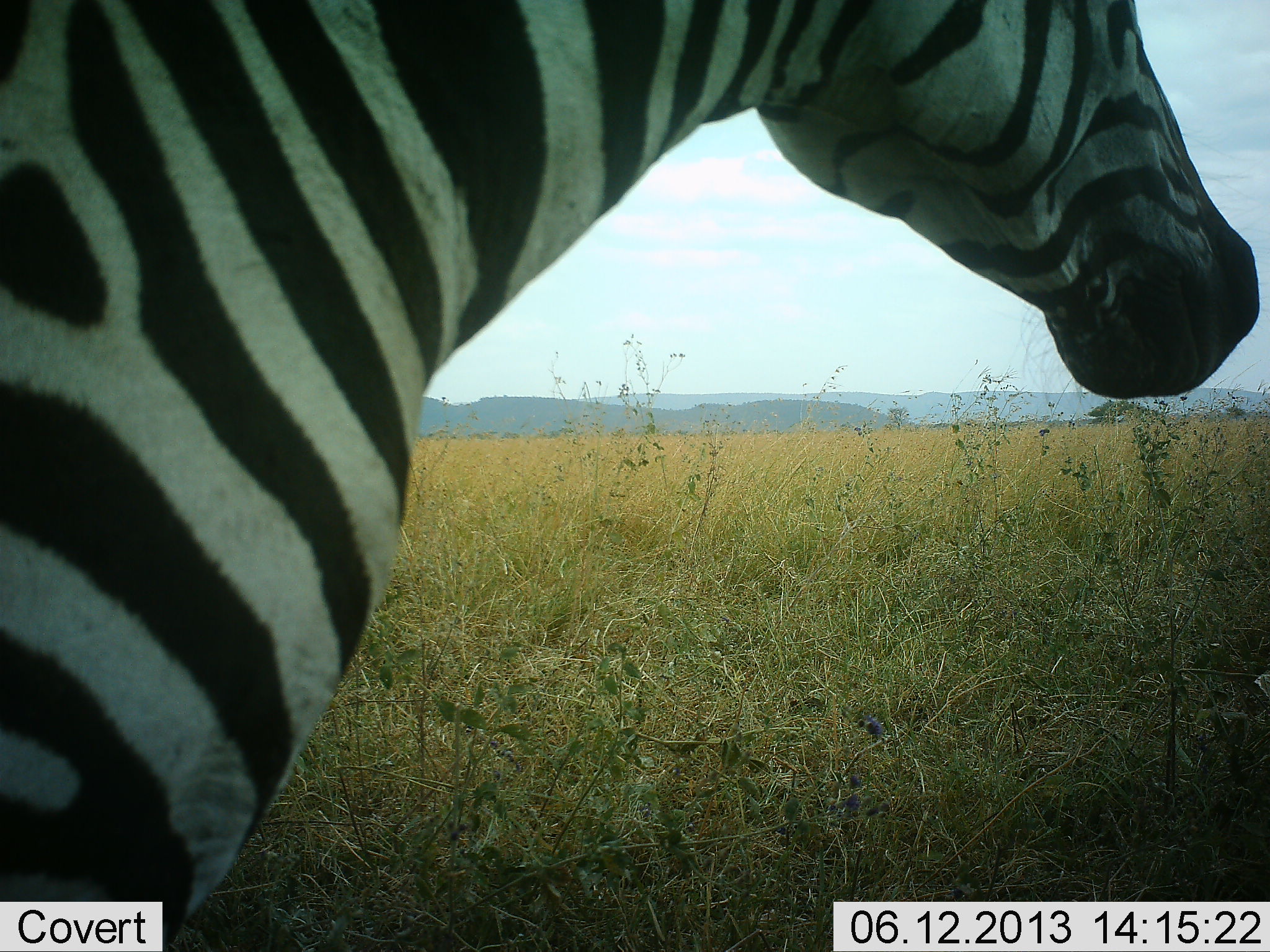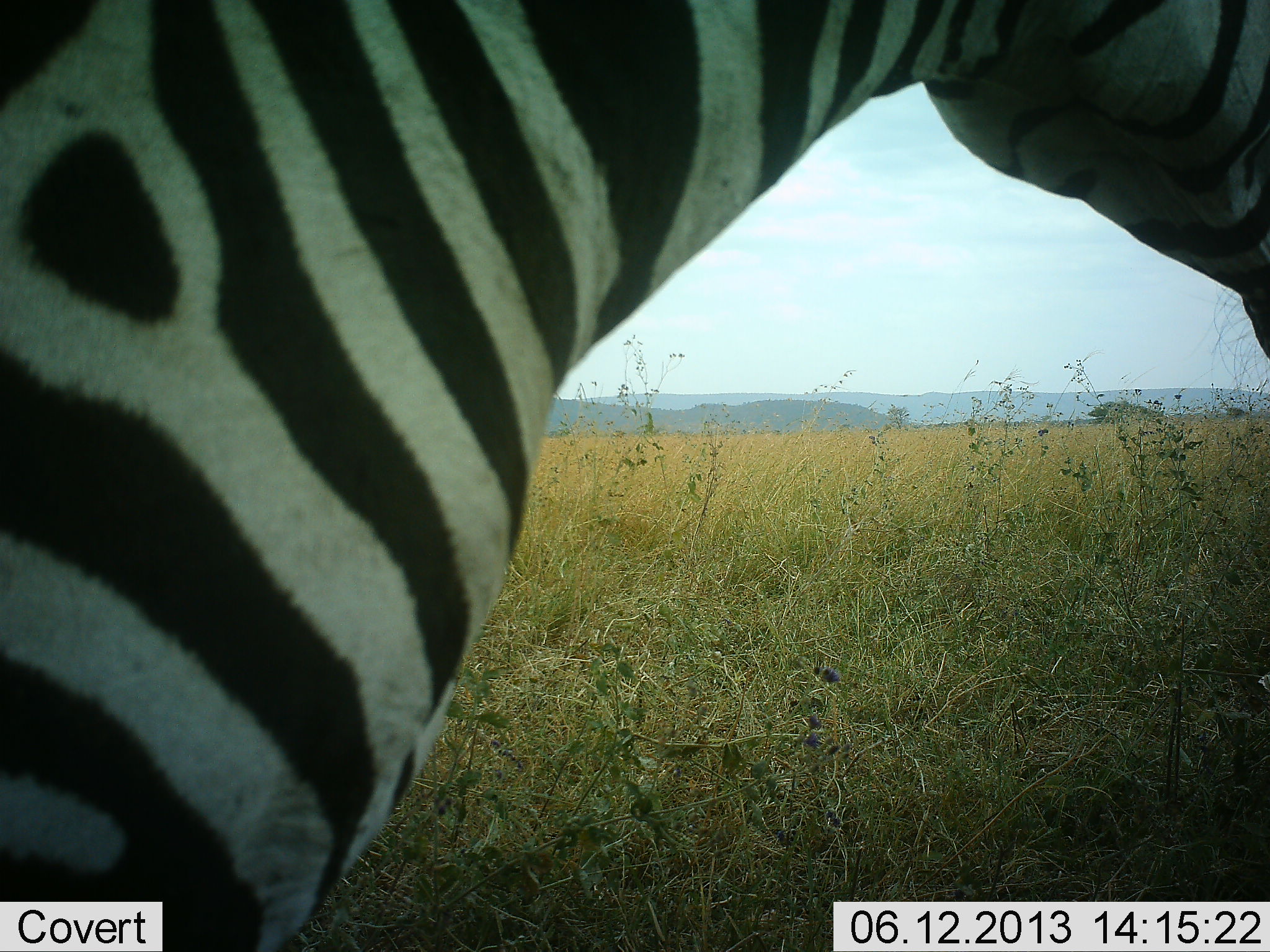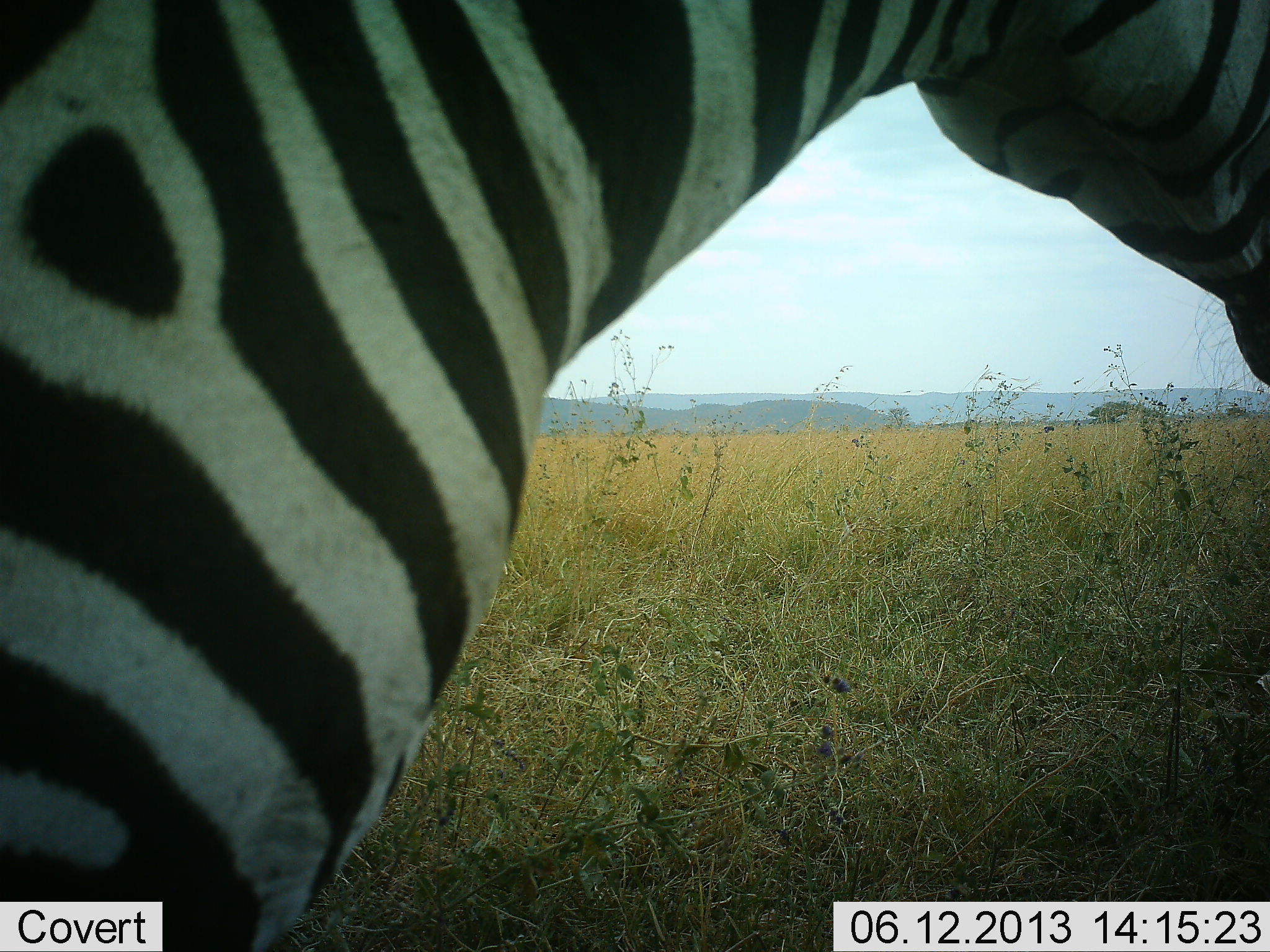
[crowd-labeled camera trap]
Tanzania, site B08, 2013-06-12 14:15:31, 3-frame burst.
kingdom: Animalia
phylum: Chordata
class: Mammalia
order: Perissodactyla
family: Equidae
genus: Equus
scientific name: Equus quagga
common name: plains zebra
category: zebra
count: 1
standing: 92%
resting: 0%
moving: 3%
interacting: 0%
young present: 0%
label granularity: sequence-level